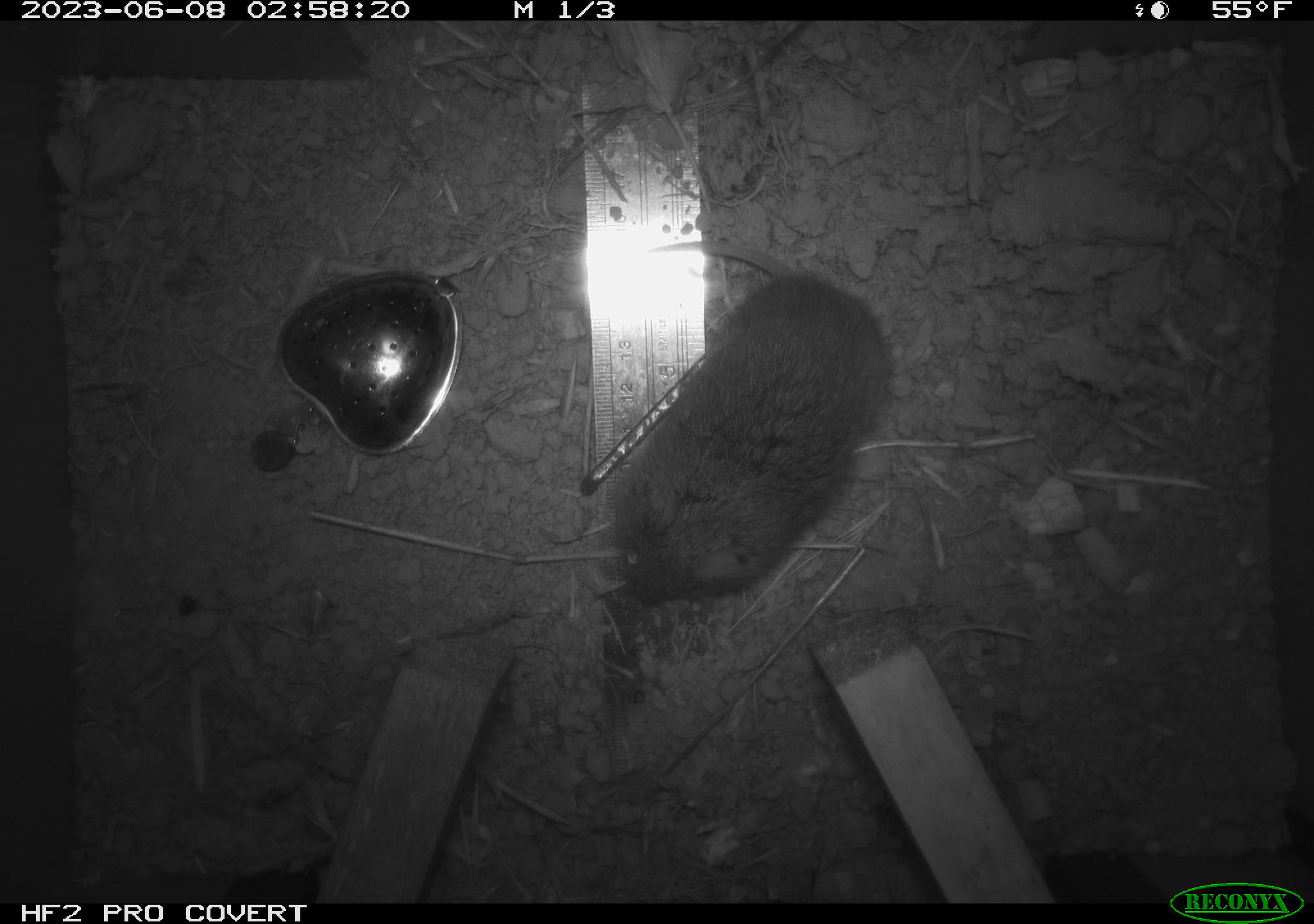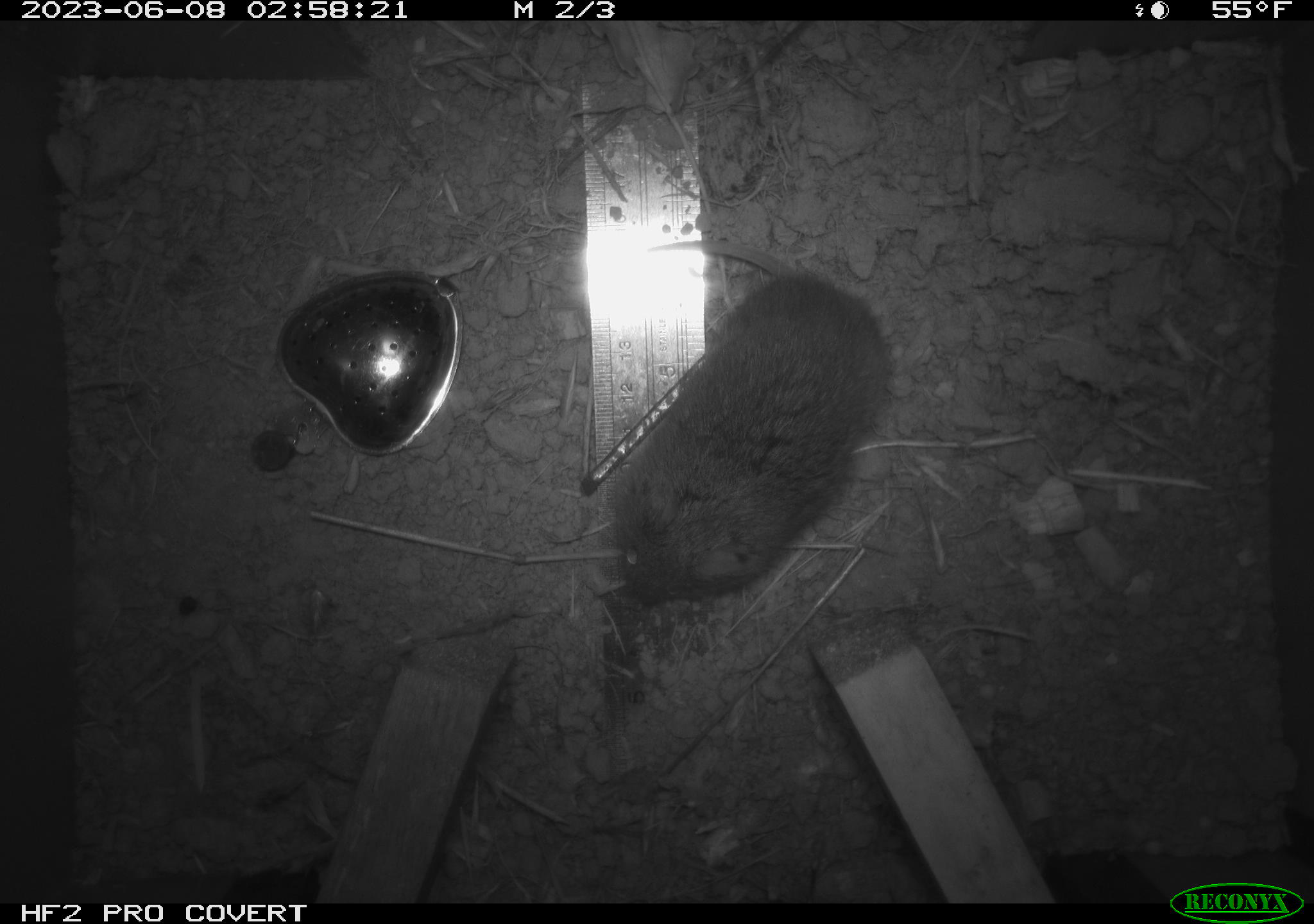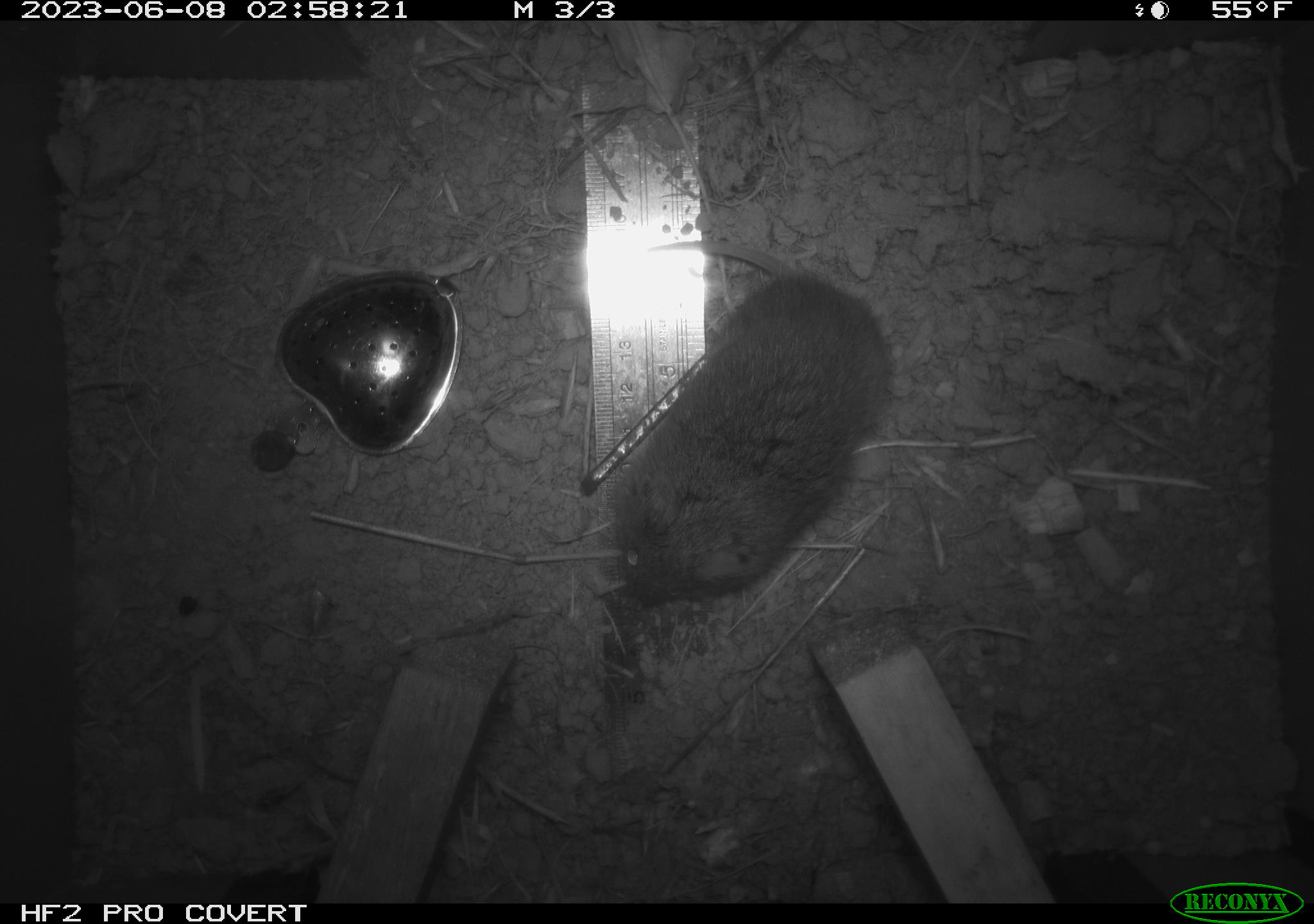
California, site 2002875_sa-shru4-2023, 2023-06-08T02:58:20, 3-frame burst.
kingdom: Animalia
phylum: Chordata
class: Mammalia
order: Rodentia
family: Cricetidae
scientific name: Arvicolinae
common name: voles, lemmings, and muskrats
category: arvicolinae subfamily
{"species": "arvicolinae subfamily (voles, lemmings, and muskrats) (Arvicolinae)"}